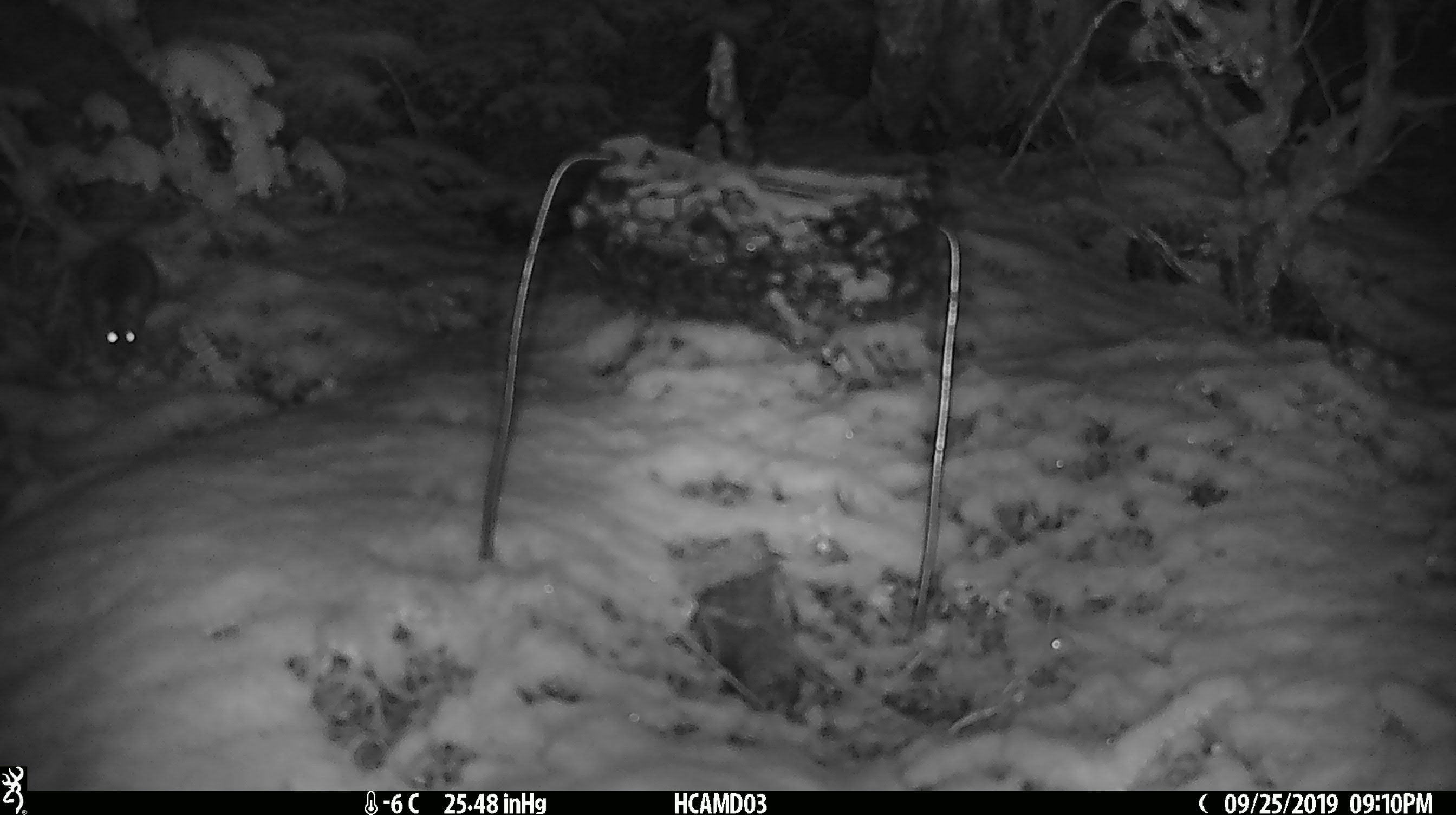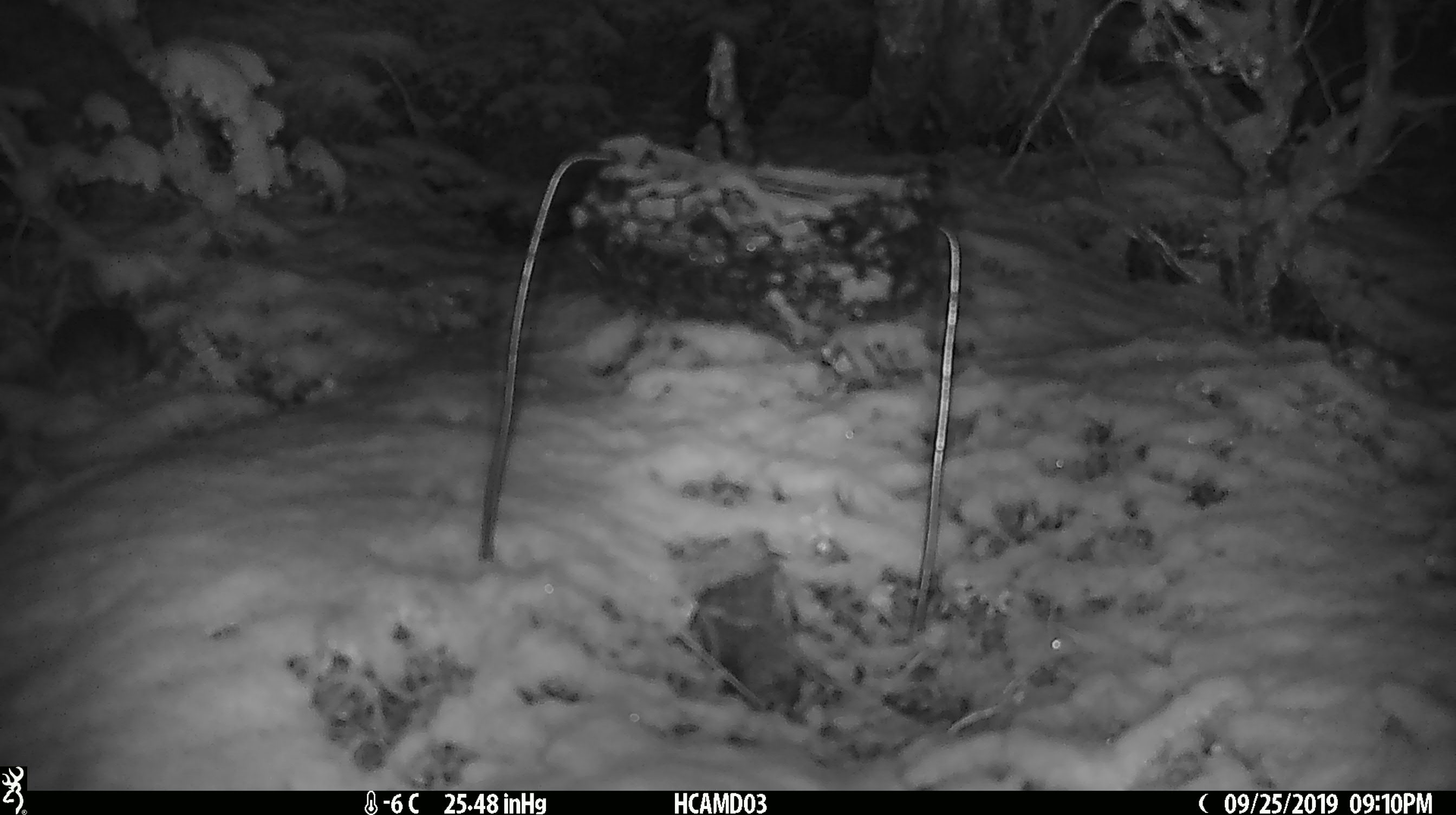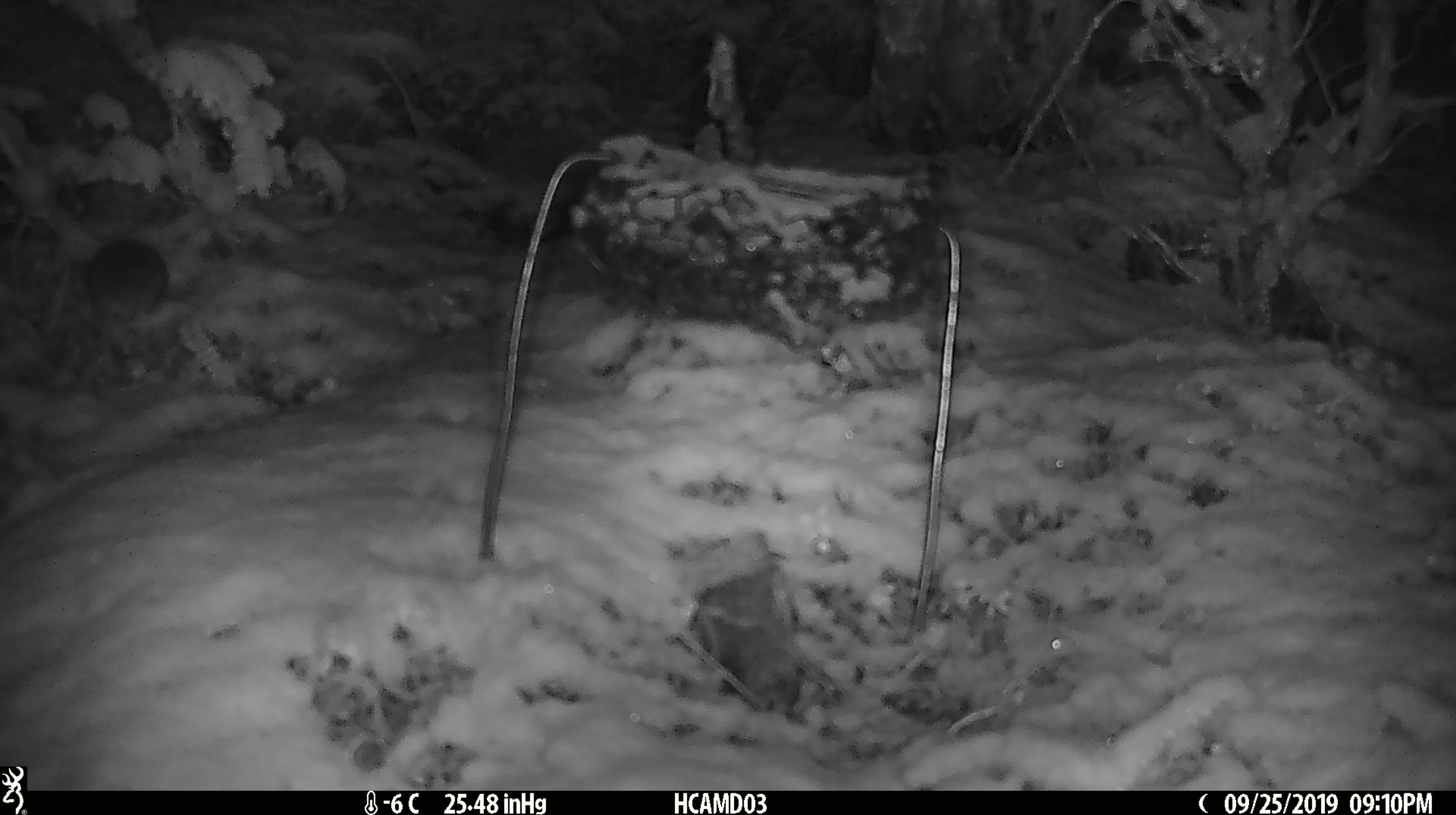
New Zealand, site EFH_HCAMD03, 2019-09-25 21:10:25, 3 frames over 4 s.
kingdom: Animalia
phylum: Chordata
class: Mammalia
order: Rodentia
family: Muridae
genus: Mus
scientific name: Mus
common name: mouse